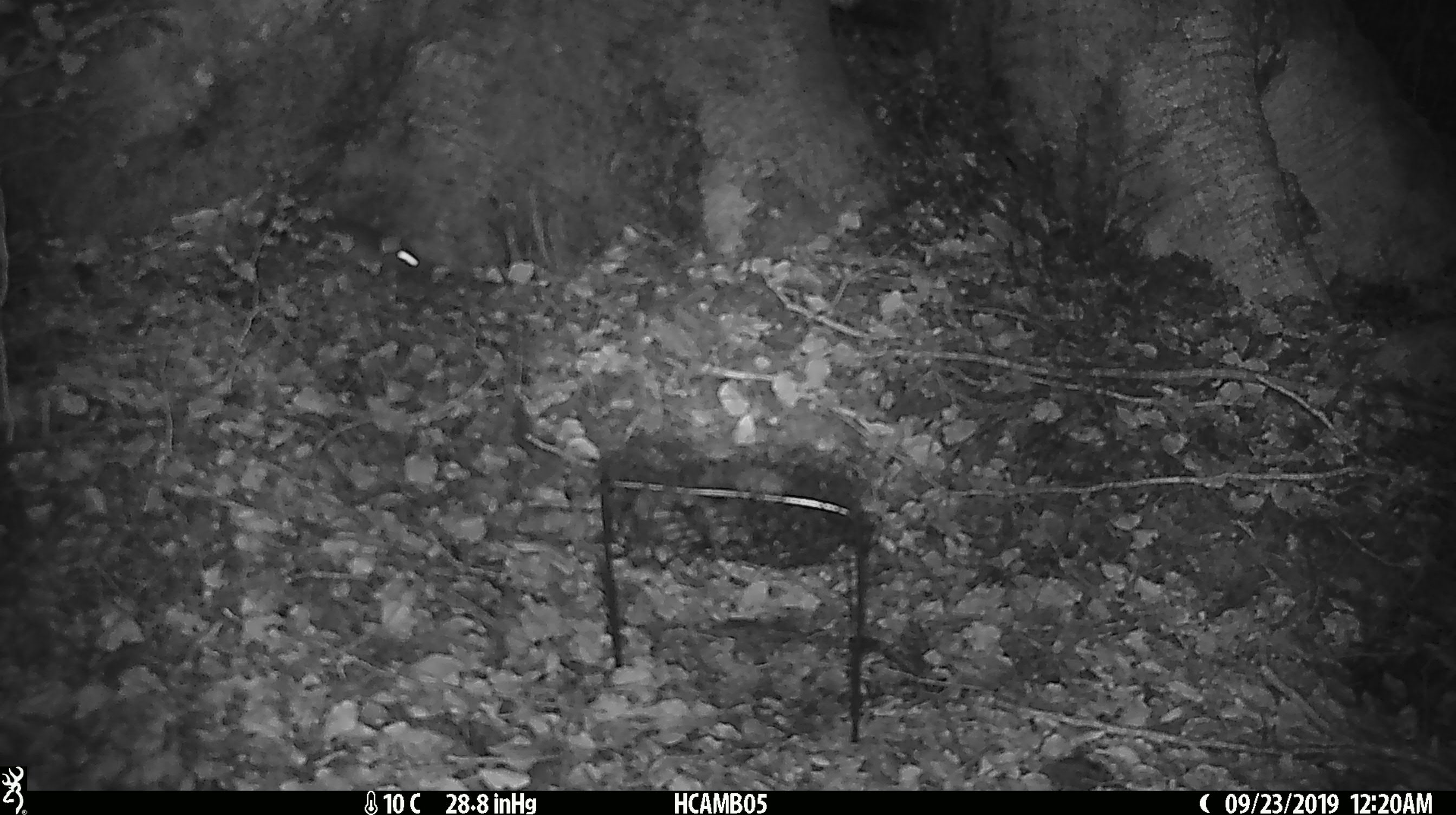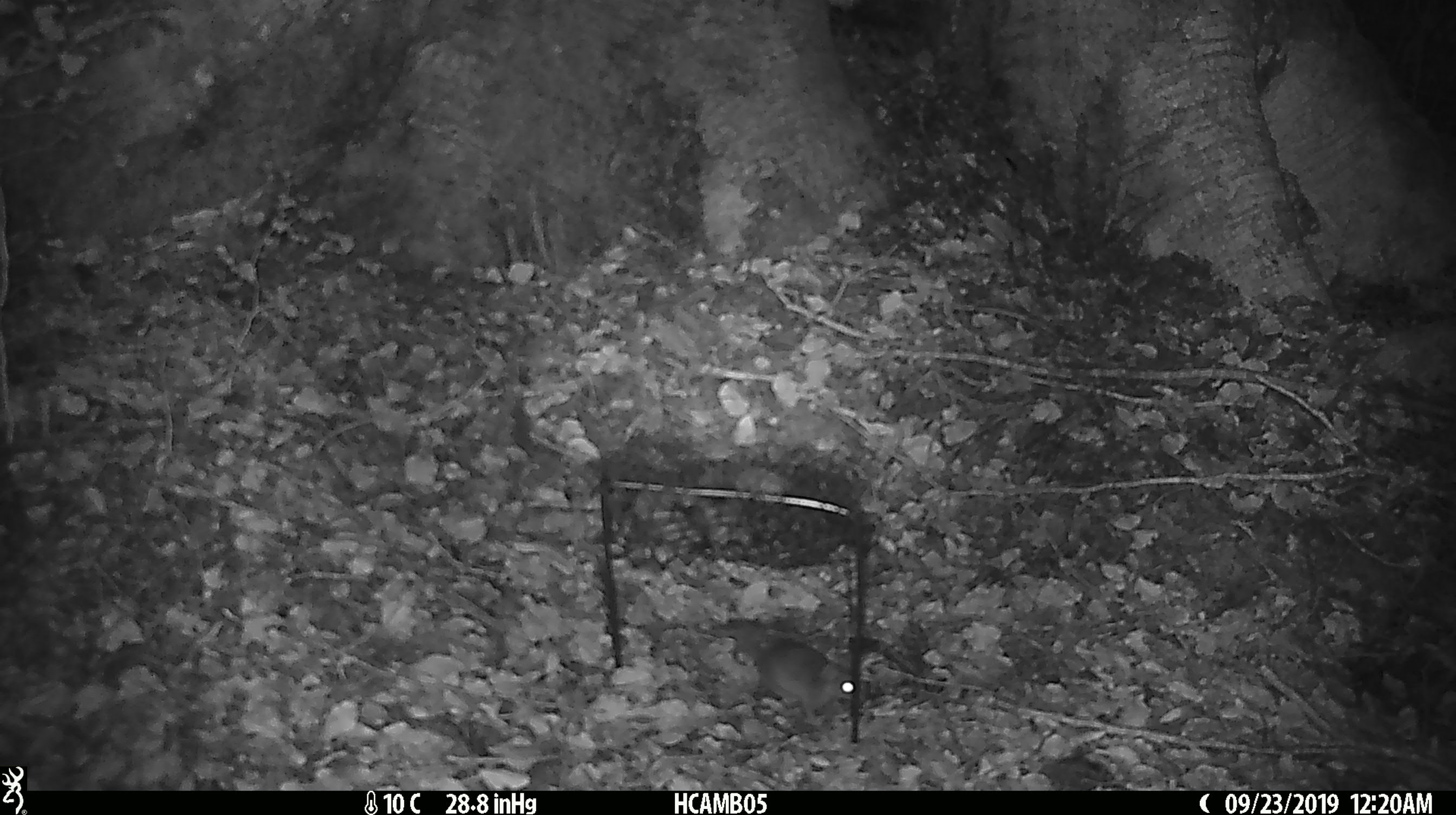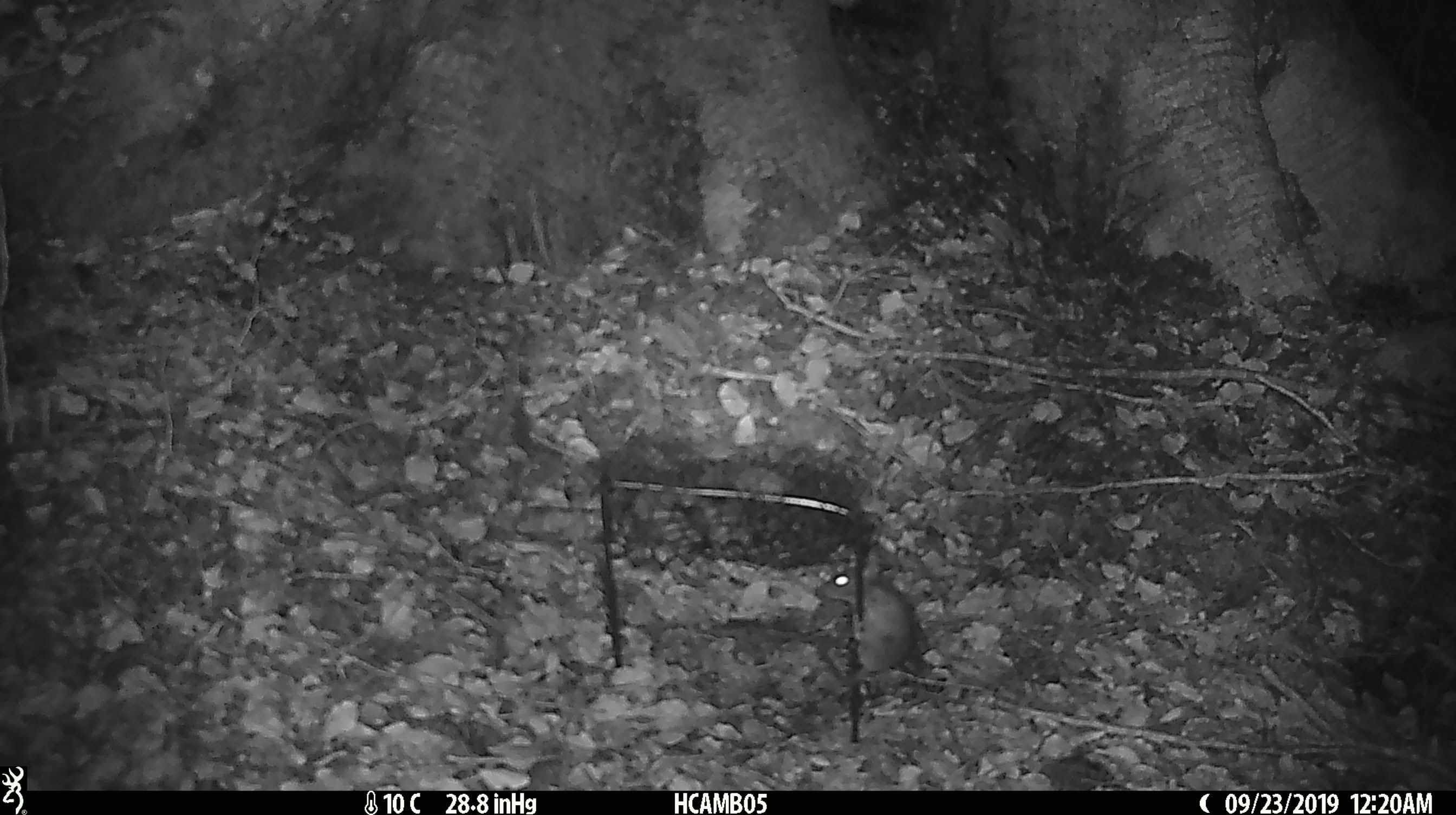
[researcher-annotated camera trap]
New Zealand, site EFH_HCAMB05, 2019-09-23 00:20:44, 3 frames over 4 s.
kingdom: Animalia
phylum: Chordata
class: Mammalia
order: Rodentia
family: Muridae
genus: Mus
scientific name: Mus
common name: mouse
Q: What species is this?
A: Mouse (Mus).